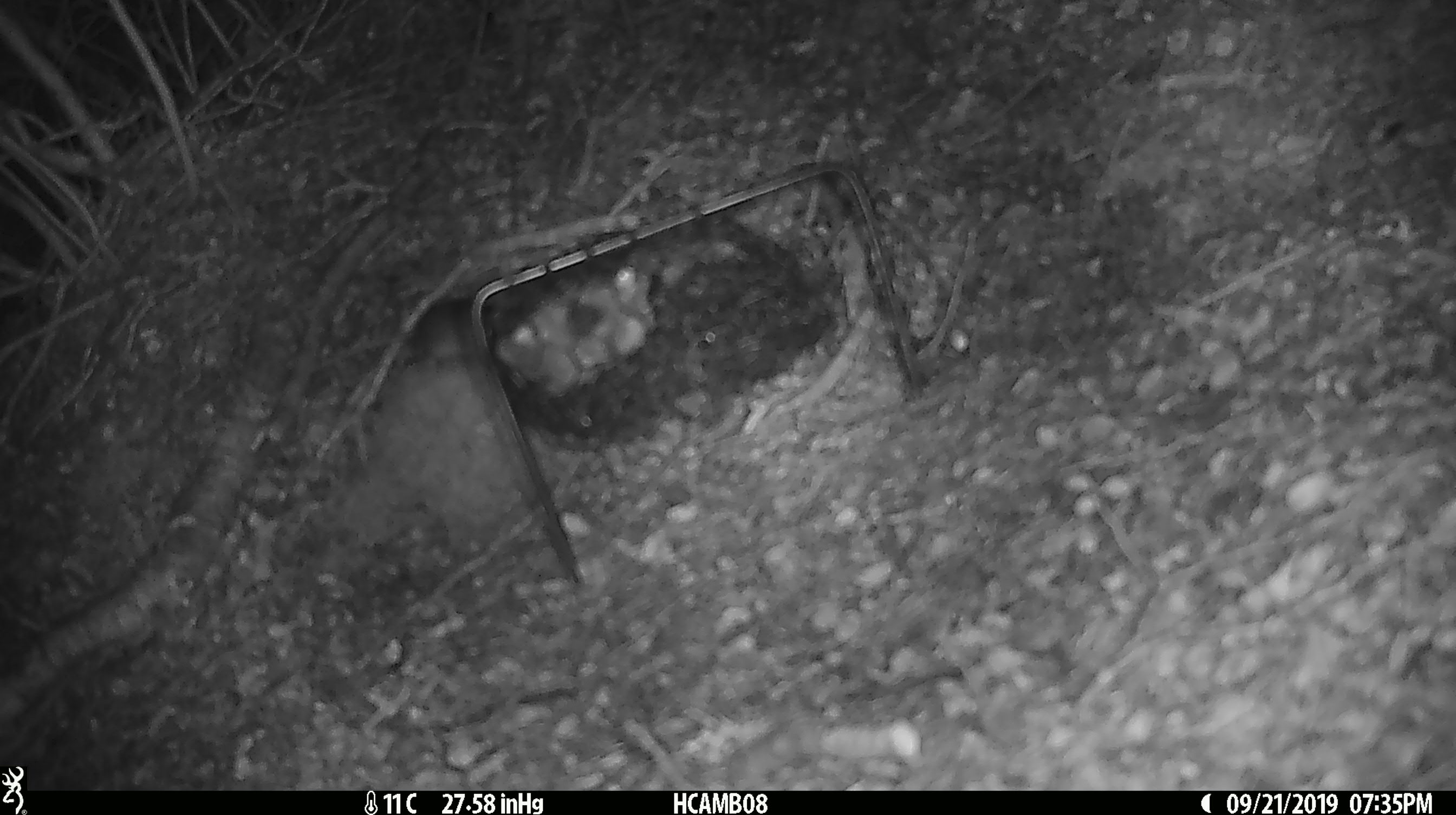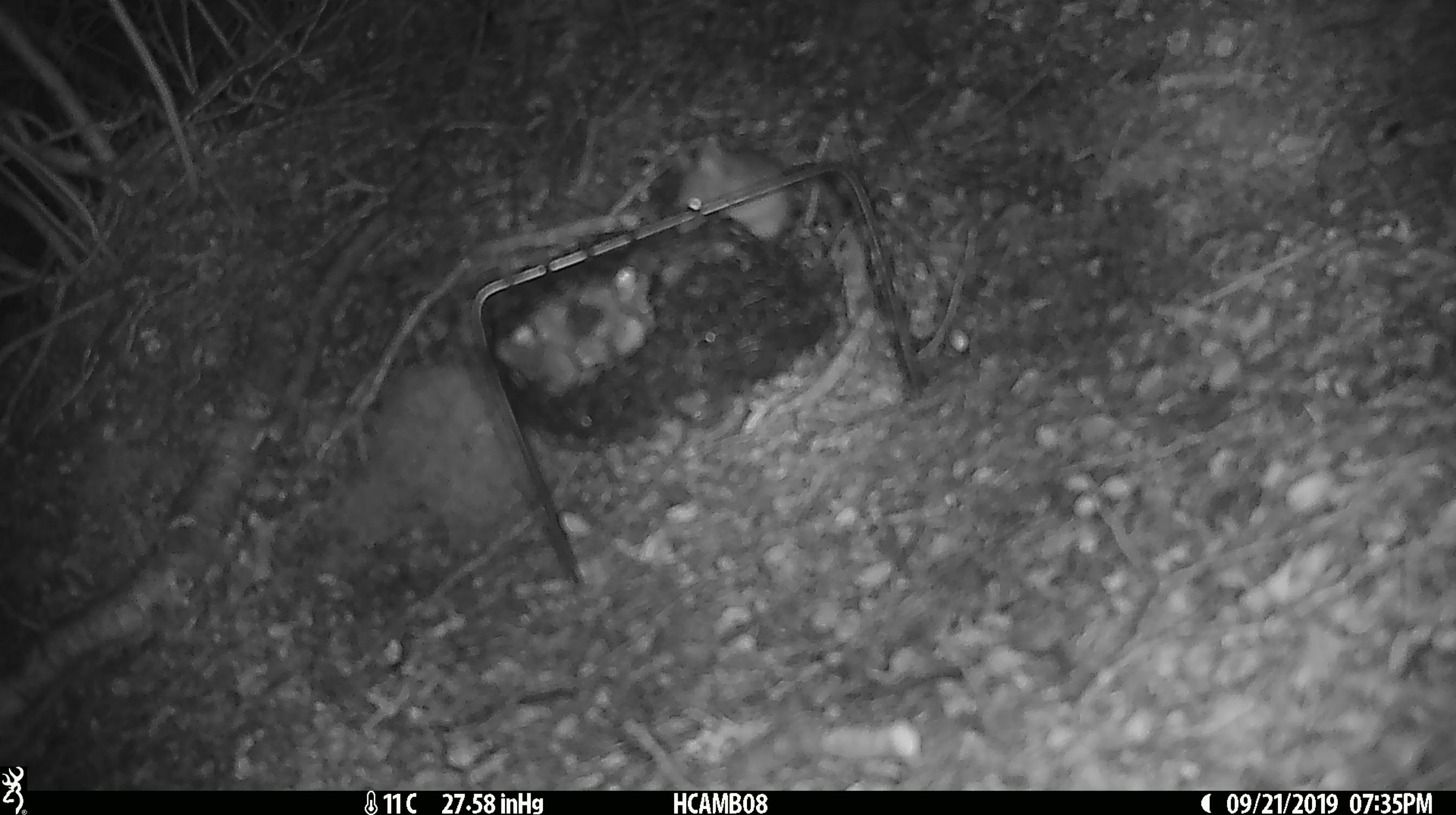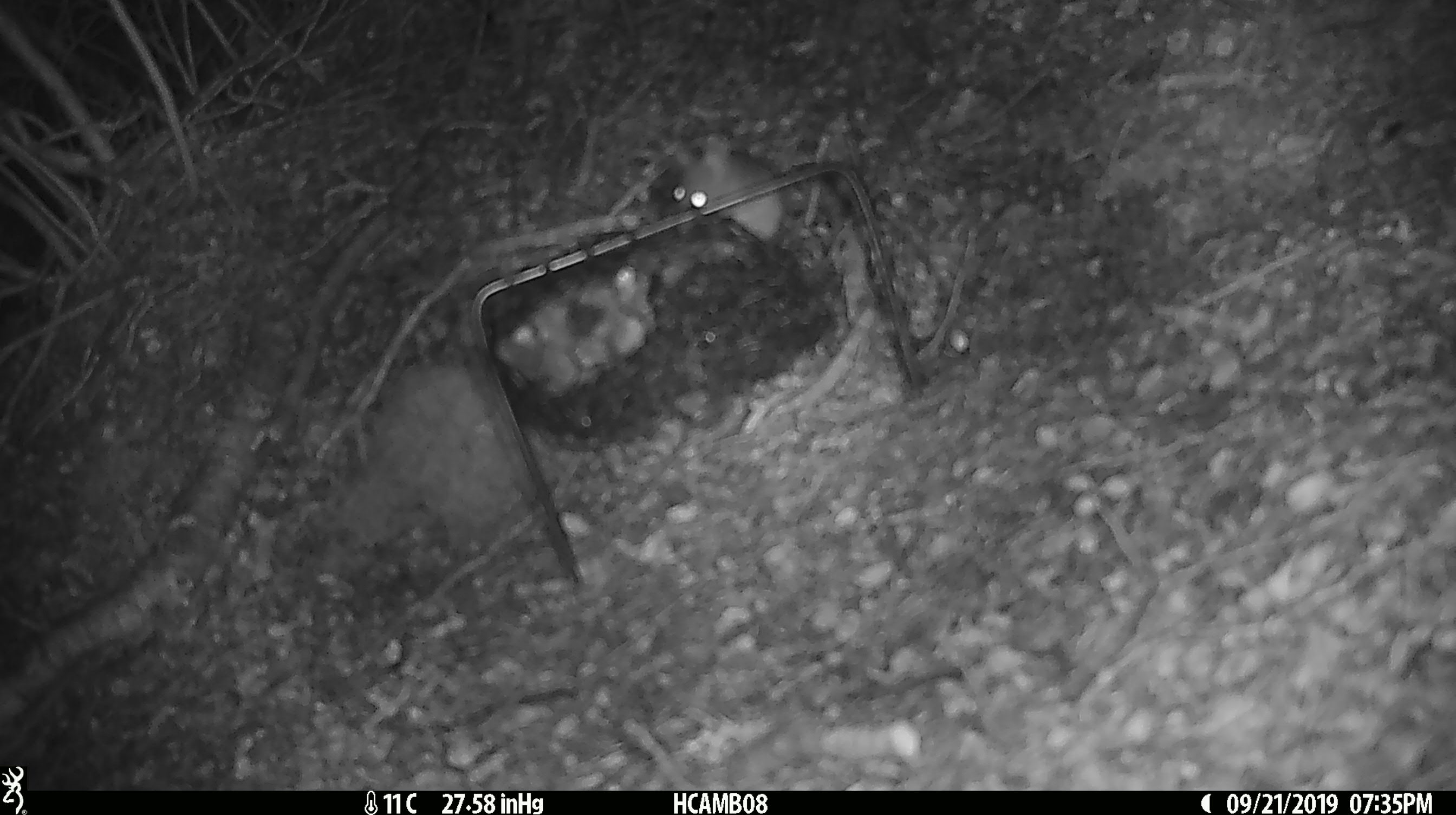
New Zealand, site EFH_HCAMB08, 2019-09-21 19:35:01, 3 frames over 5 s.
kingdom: Animalia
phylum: Chordata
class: Mammalia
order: Rodentia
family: Muridae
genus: Mus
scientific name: Mus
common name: mouse